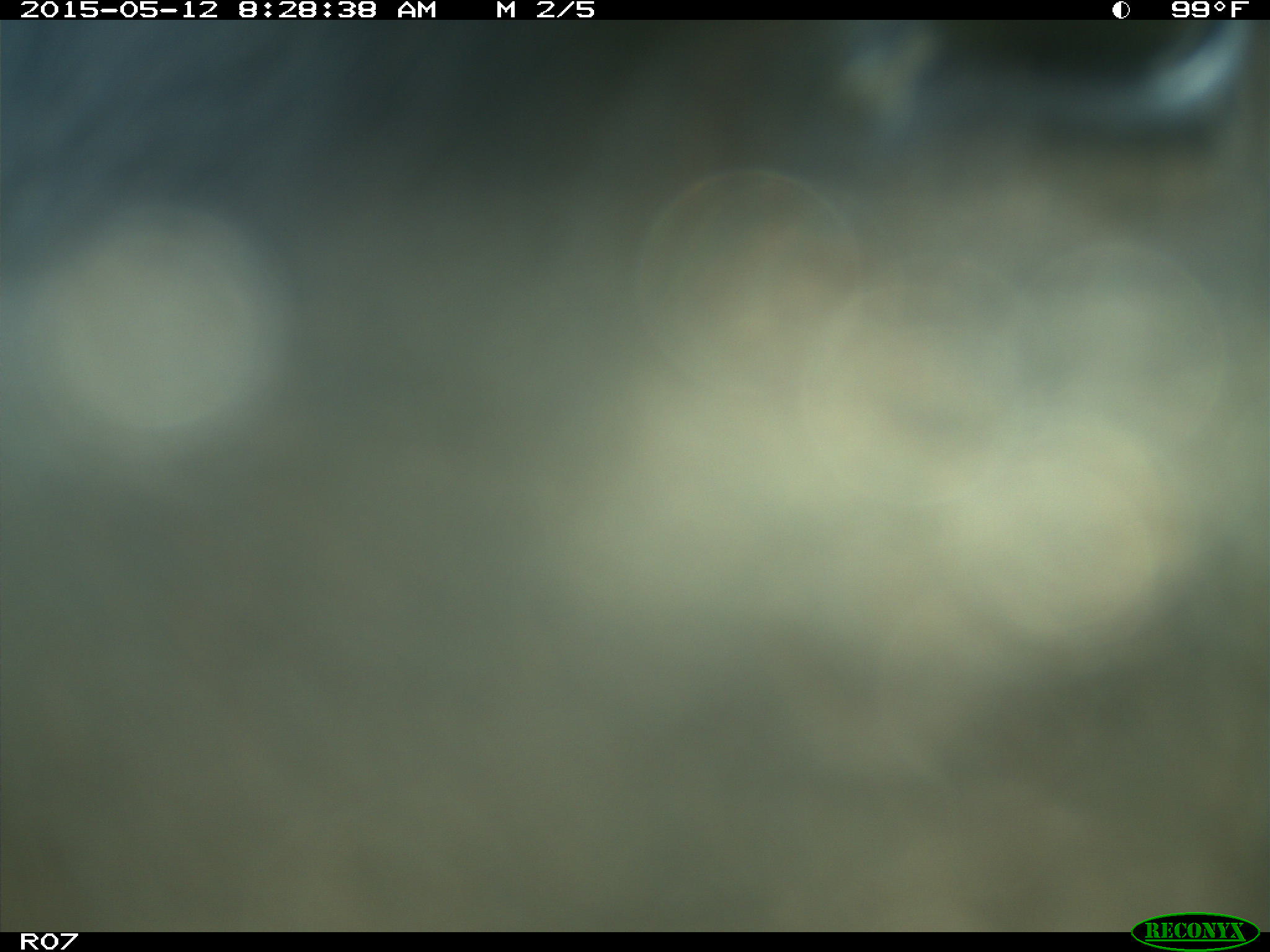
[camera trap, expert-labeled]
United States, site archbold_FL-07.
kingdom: Animalia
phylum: Chordata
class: Mammalia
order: Artiodactyla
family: Bovidae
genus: Bos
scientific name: Bos taurus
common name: domestic cow